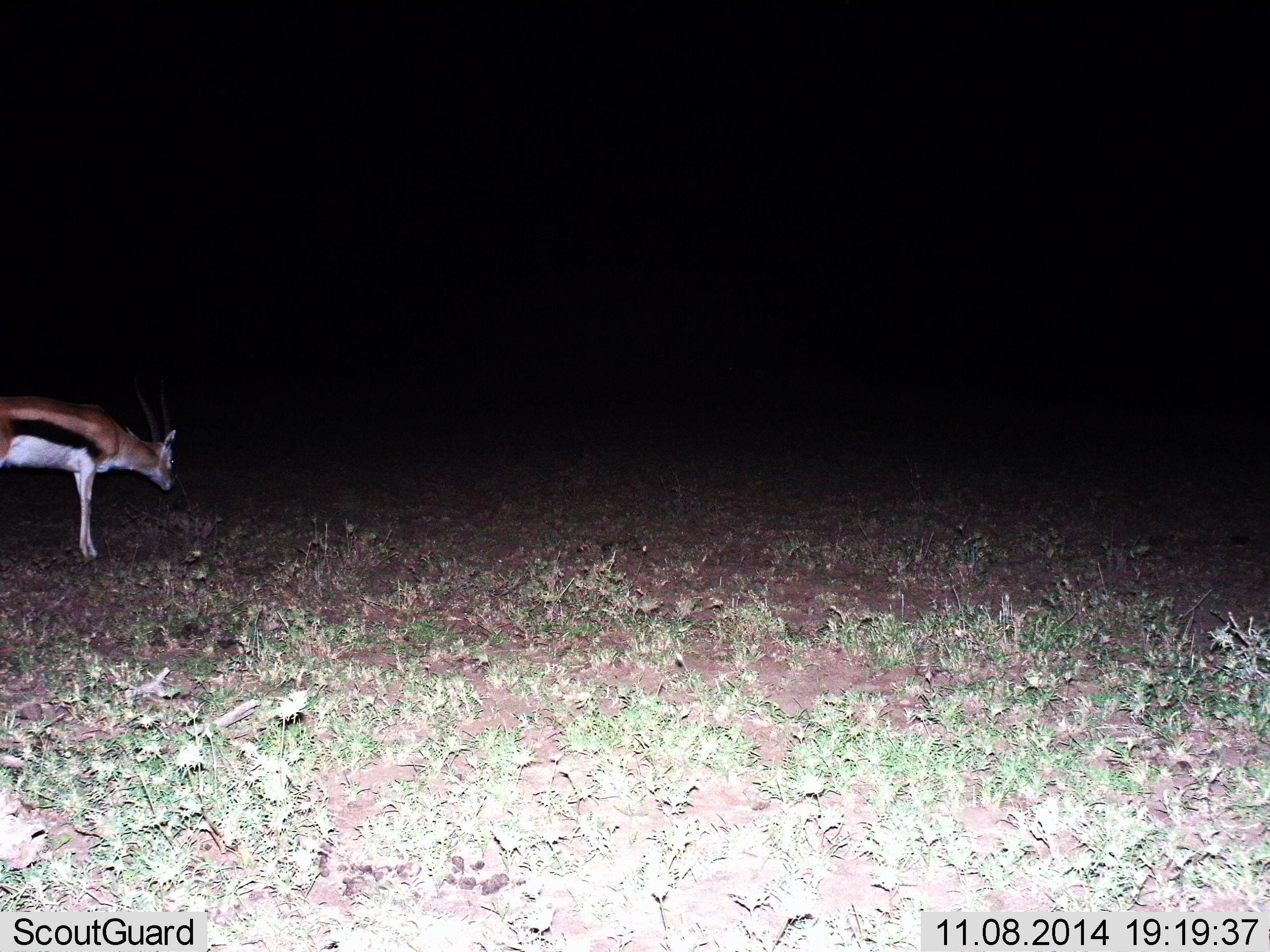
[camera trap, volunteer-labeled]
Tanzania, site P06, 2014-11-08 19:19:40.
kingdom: Animalia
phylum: Chordata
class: Mammalia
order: Artiodactyla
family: Bovidae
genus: Eudorcas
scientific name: Eudorcas thomsonii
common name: thomson's gazelle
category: gazellethomsons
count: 1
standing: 90%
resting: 0%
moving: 0%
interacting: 0%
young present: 10%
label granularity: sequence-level